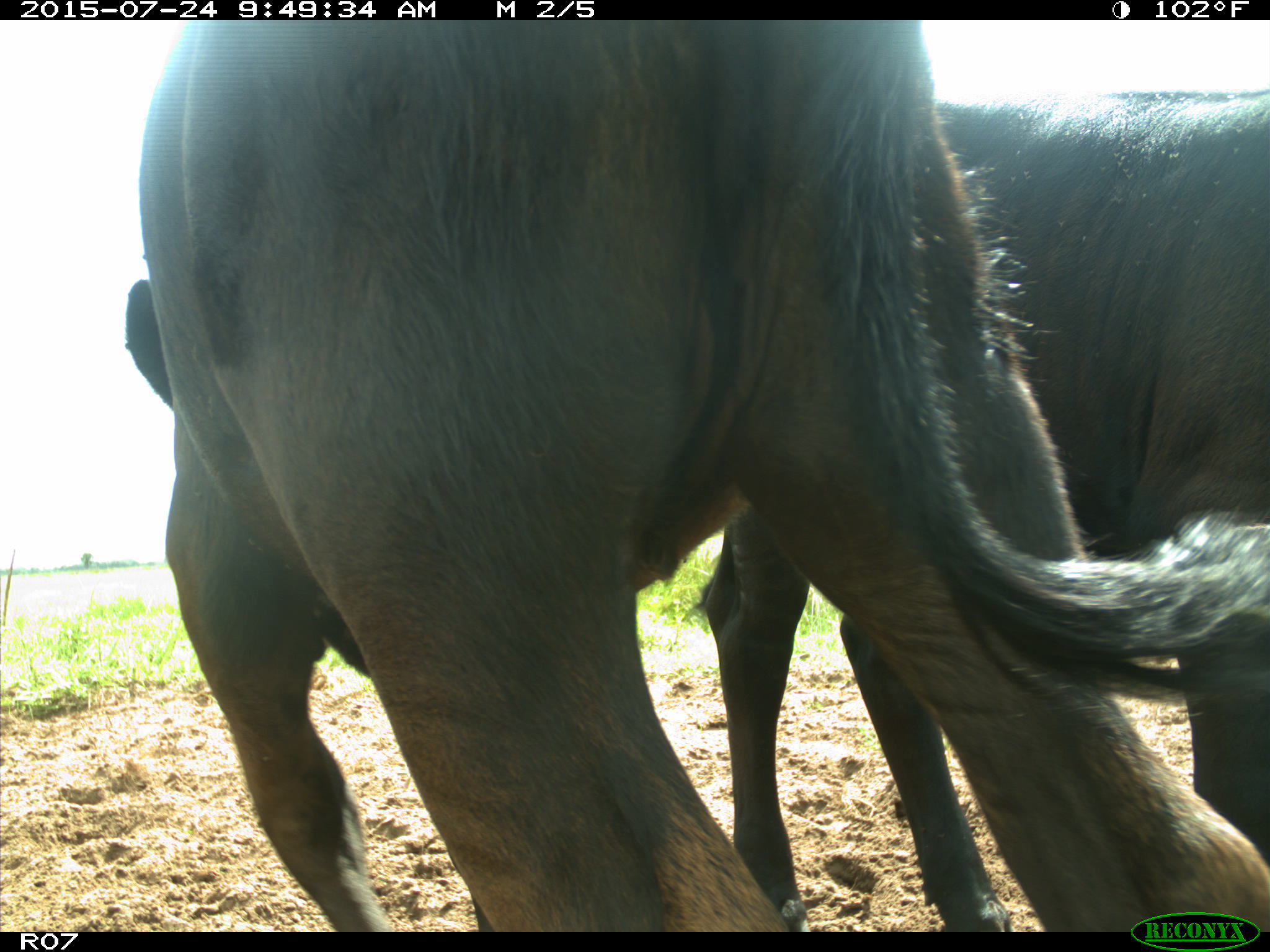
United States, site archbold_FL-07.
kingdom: Animalia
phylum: Chordata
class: Mammalia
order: Artiodactyla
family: Bovidae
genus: Bos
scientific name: Bos taurus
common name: domestic cow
Bos taurus (domestic cow).